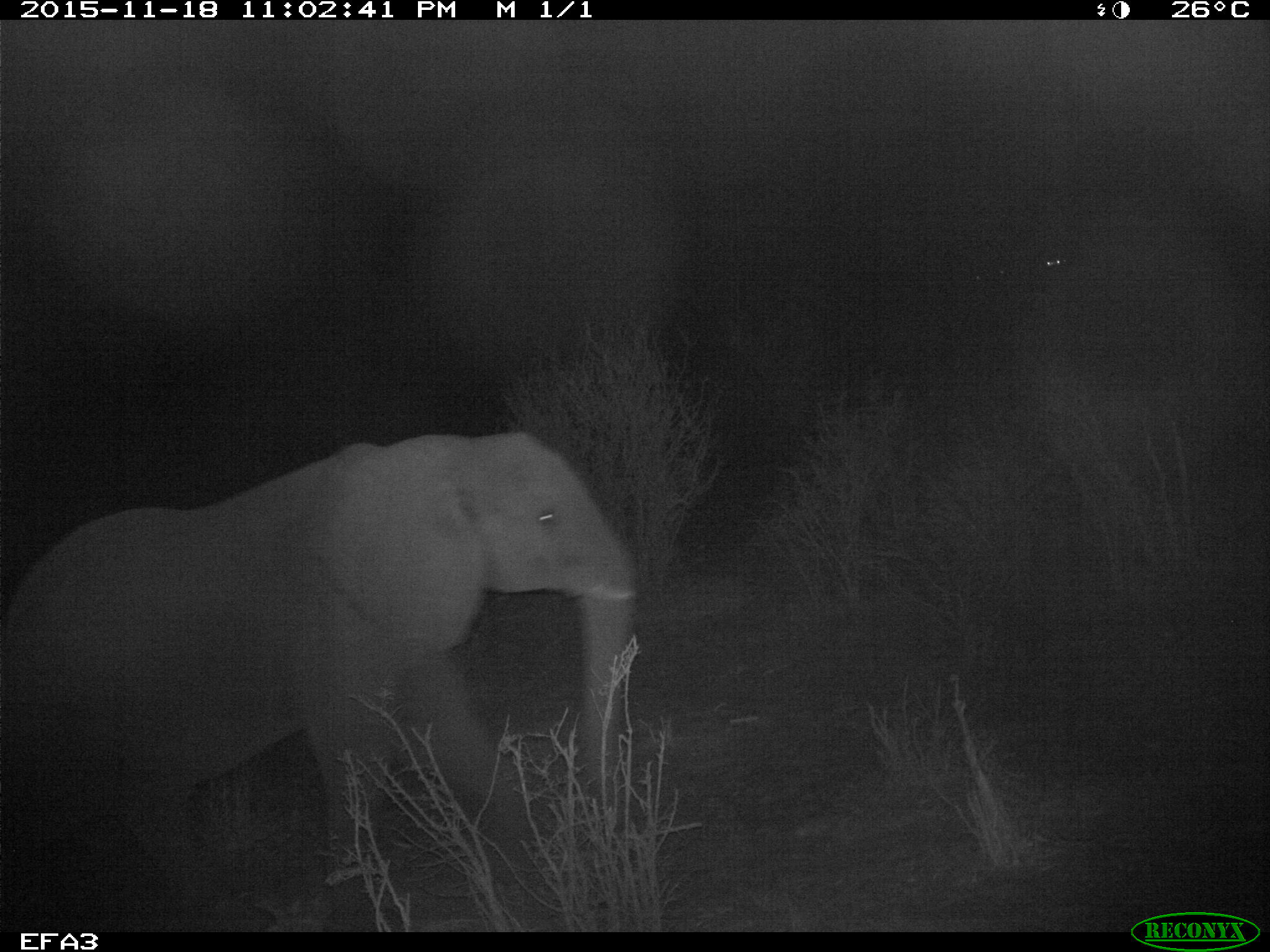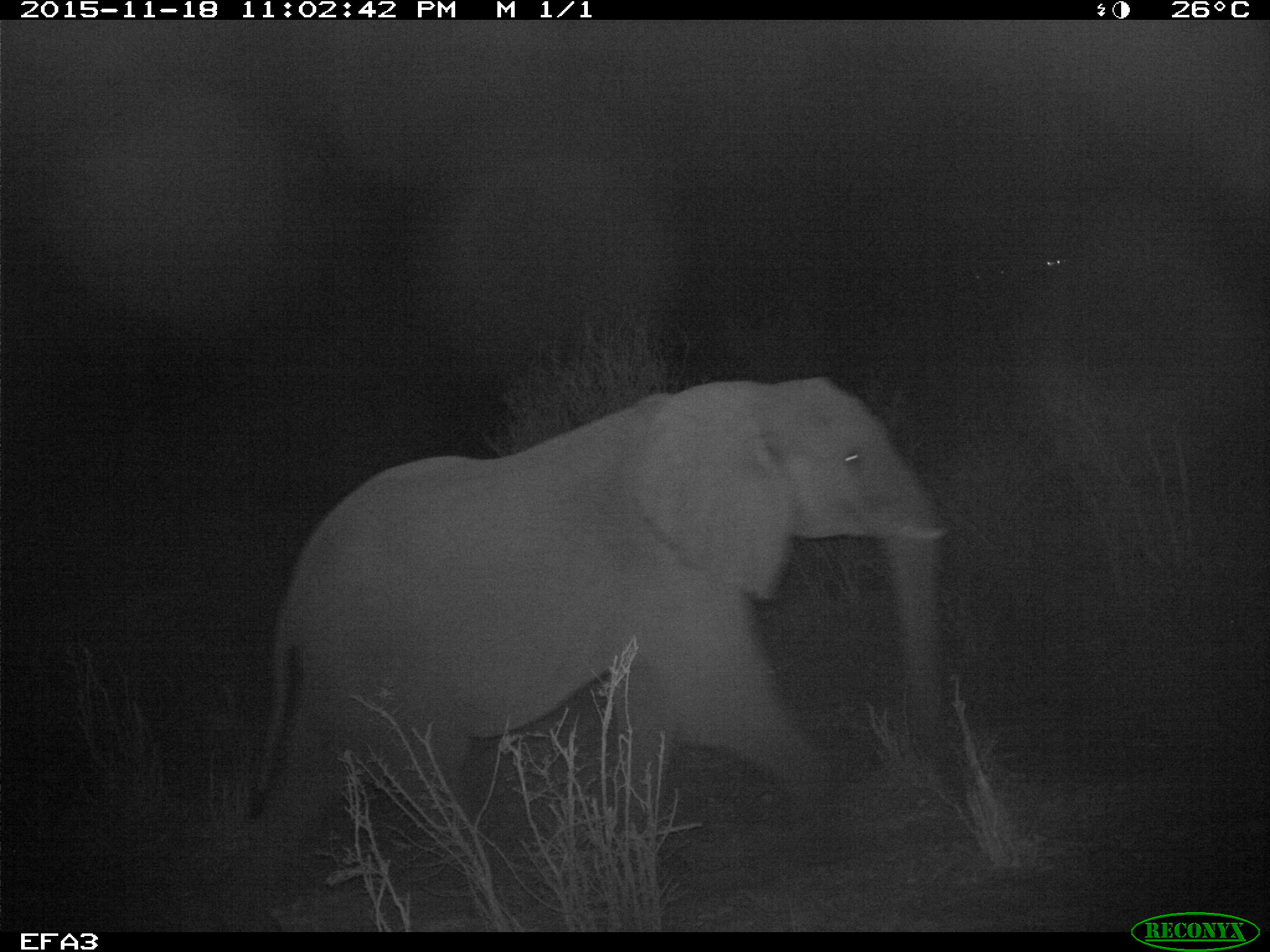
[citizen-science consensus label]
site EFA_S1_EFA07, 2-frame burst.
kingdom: Animalia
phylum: Chordata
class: Mammalia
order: Proboscidea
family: Elephantidae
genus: Loxodonta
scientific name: Loxodonta africana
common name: african bush elephant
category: elephant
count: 1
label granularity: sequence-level